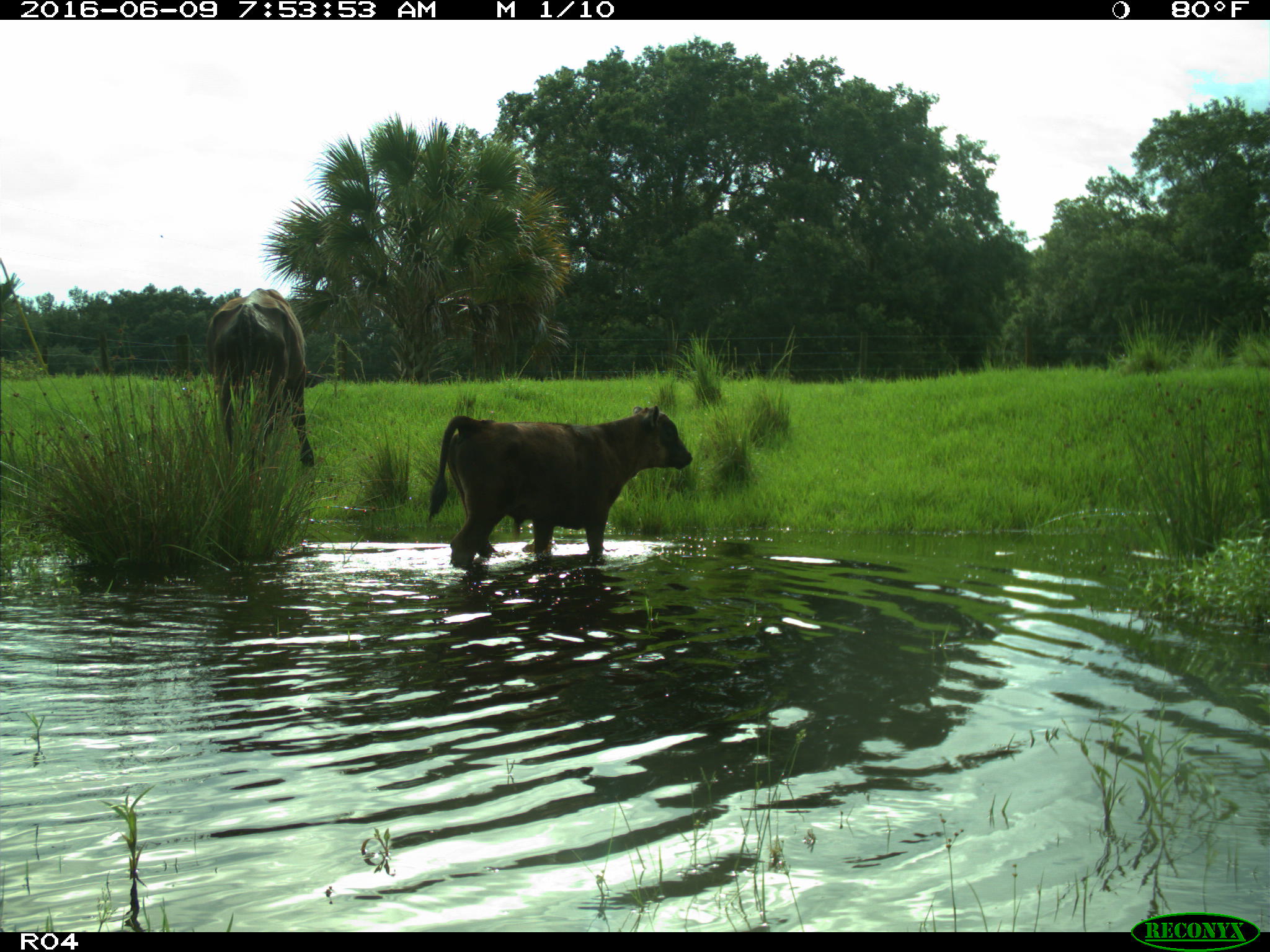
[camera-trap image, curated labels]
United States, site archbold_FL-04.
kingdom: Animalia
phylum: Chordata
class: Mammalia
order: Artiodactyla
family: Bovidae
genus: Bos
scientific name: Bos taurus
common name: domestic cow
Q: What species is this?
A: Bos taurus (domestic cow).